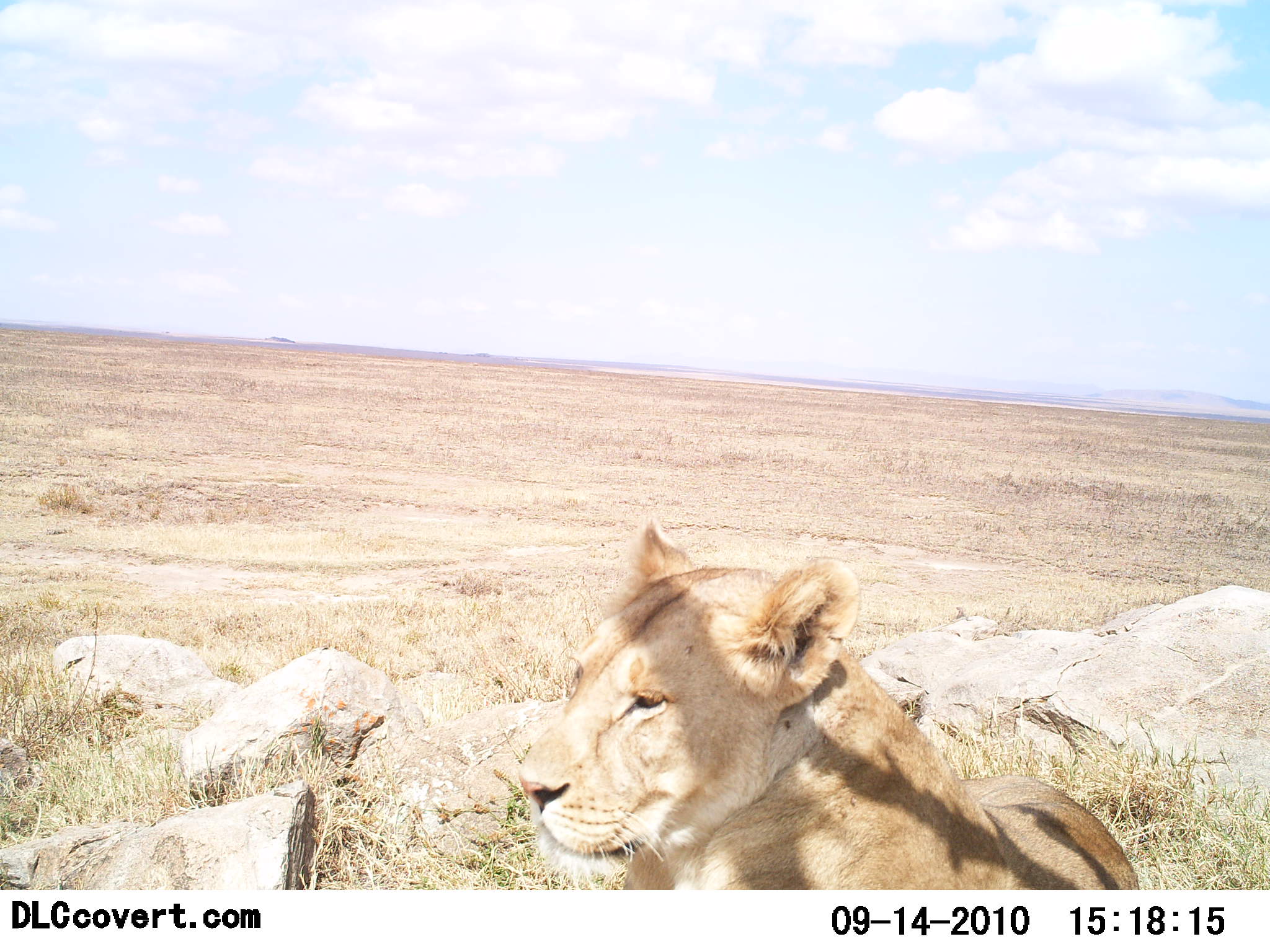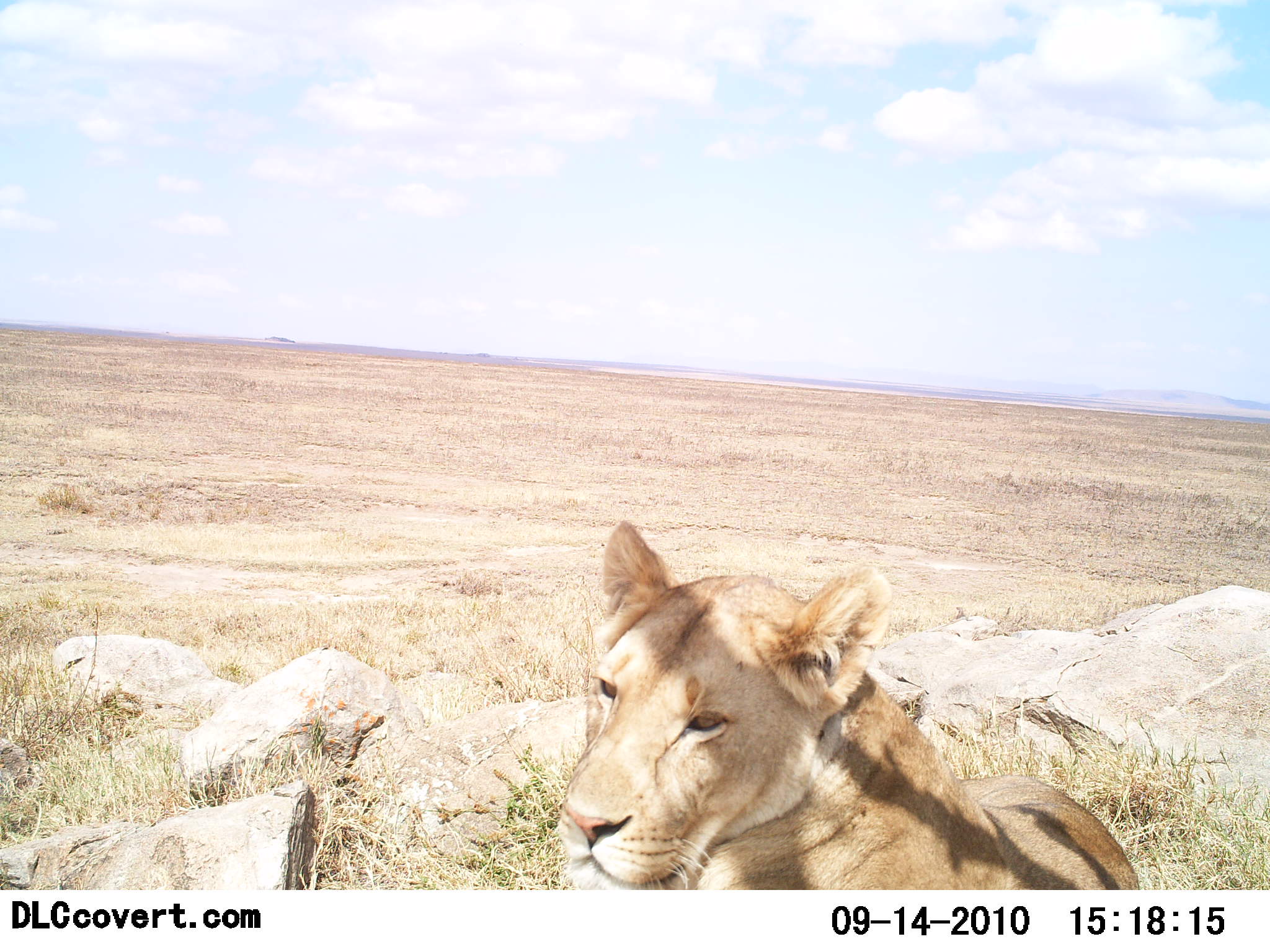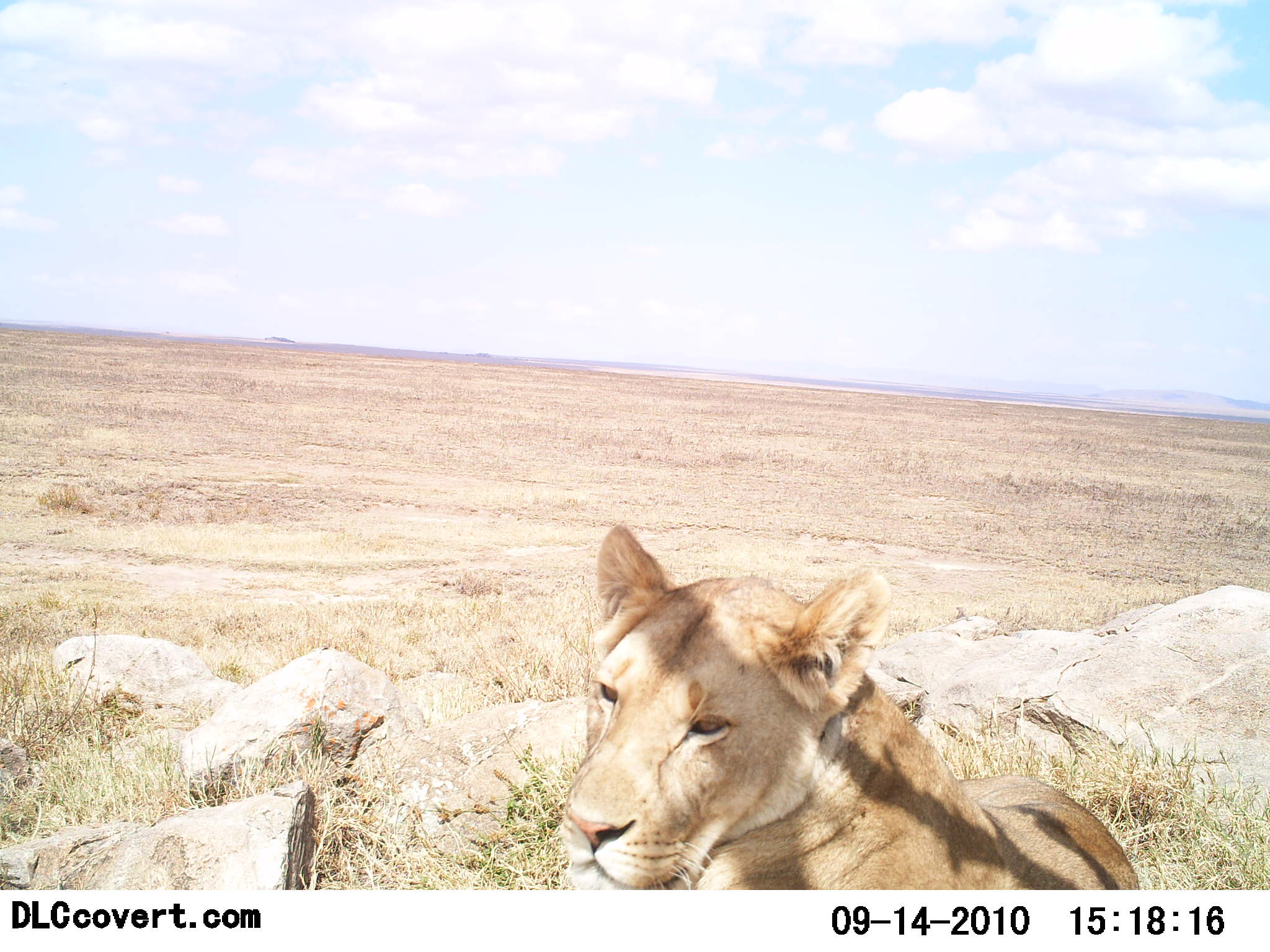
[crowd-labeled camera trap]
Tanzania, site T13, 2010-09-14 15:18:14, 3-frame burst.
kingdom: Animalia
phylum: Chordata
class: Mammalia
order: Carnivora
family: Felidae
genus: Panthera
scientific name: Panthera leo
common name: lion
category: lionfemale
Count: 1.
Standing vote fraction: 0%.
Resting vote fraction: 100%.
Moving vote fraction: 0%.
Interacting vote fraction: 0%.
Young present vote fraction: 0%.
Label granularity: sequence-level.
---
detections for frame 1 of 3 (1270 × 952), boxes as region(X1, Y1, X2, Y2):
animal: region(518, 514, 1142, 891)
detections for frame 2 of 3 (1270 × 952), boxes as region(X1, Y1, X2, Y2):
animal: region(555, 519, 1139, 891)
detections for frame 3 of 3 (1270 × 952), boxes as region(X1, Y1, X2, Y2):
animal: region(563, 524, 1143, 889)